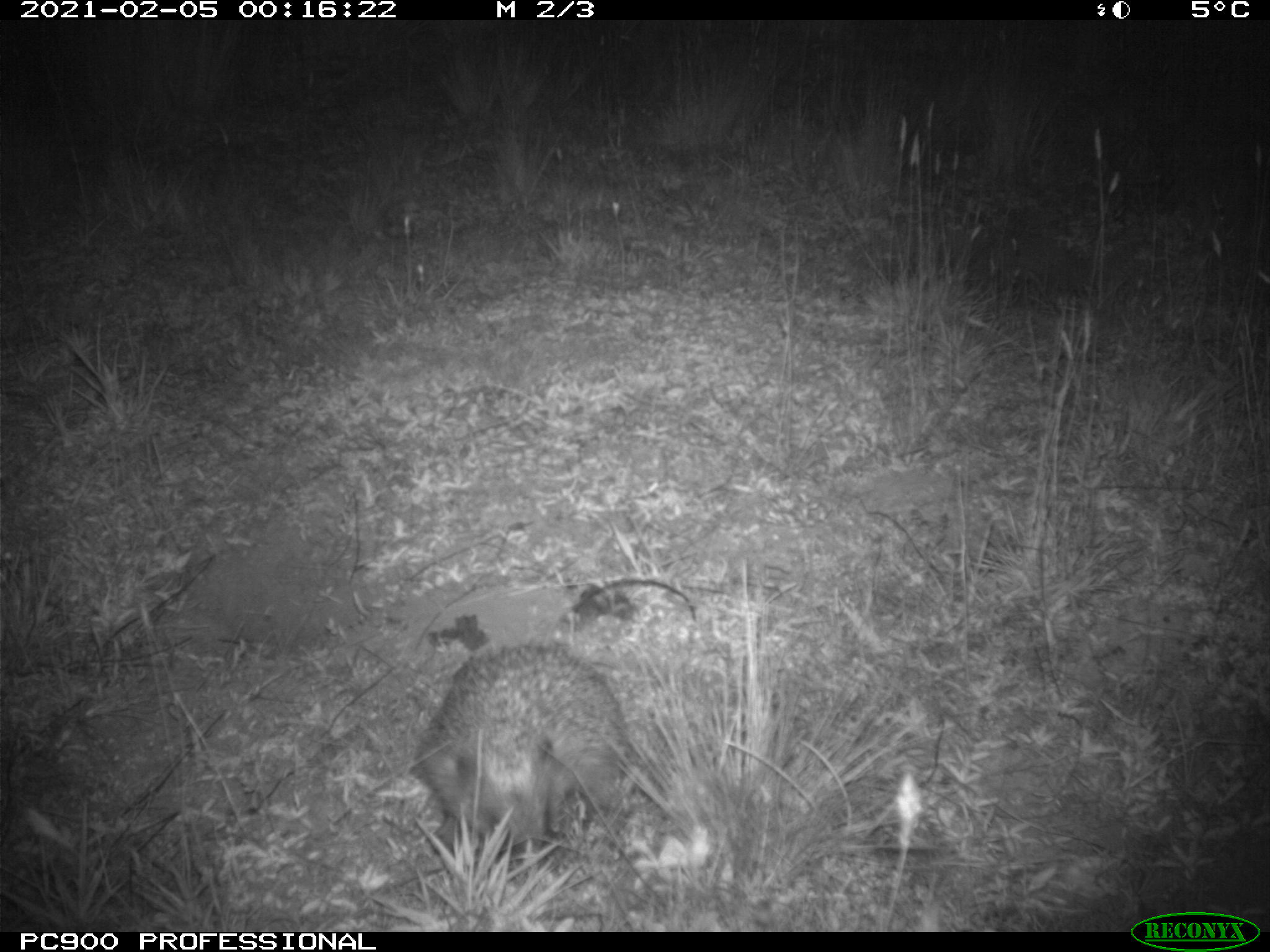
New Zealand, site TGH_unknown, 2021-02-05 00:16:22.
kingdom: Animalia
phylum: Chordata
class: Mammalia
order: Eulipotyphla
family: Erinaceidae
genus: Erinaceus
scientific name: Erinaceus europaeus europaeus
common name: european hedgehog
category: hedgehog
Hedgehog (european hedgehog) (Erinaceus europaeus europaeus).